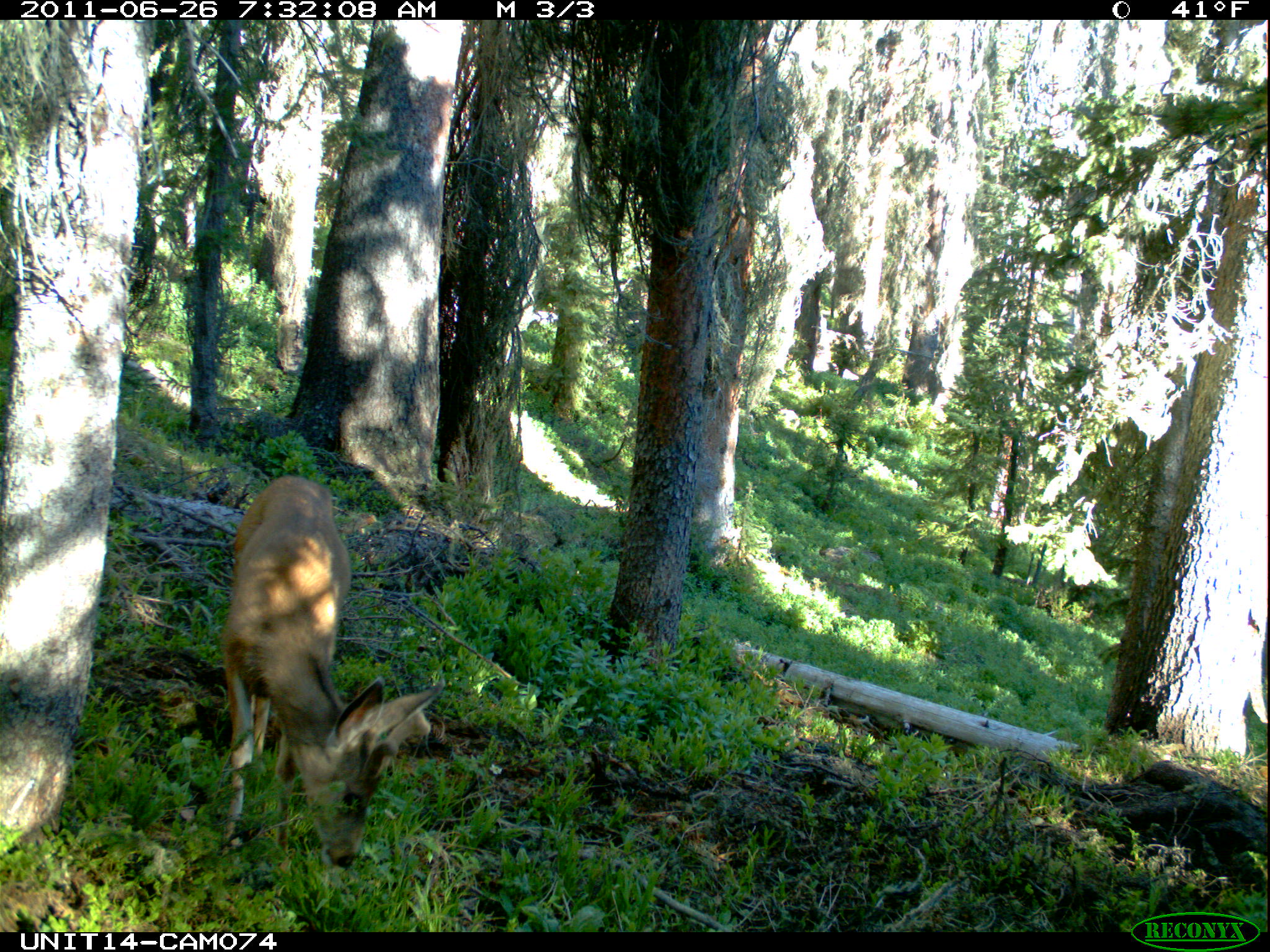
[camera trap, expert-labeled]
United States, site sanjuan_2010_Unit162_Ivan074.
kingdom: Animalia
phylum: Chordata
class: Mammalia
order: Artiodactyla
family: Cervidae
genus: Odocoileus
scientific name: Odocoileus hemionus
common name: mule deer